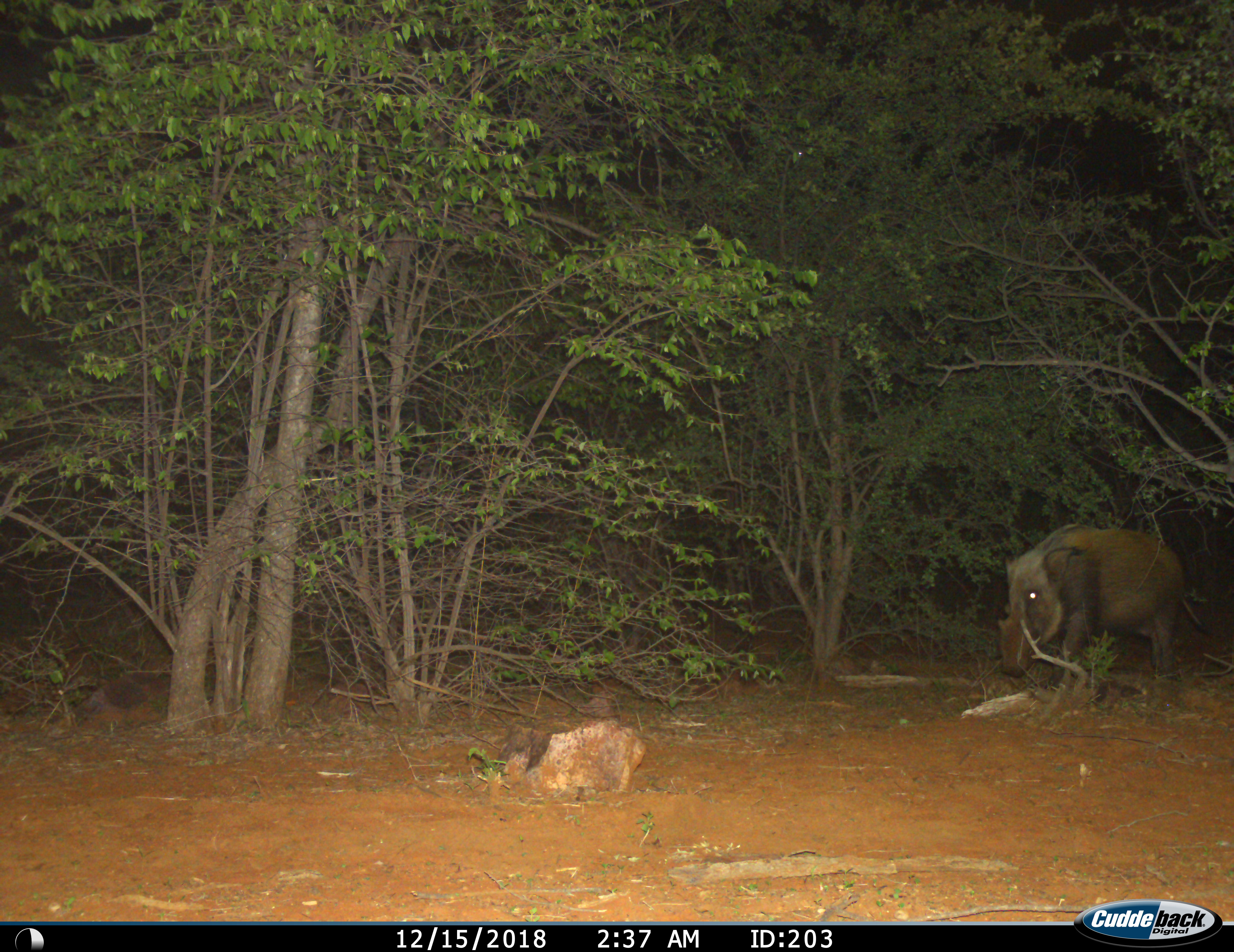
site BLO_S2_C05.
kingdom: Animalia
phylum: Chordata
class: Mammalia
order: Artiodactyla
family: Suidae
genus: Potamochoerus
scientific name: Potamochoerus larvatus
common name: bushpig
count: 1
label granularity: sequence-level